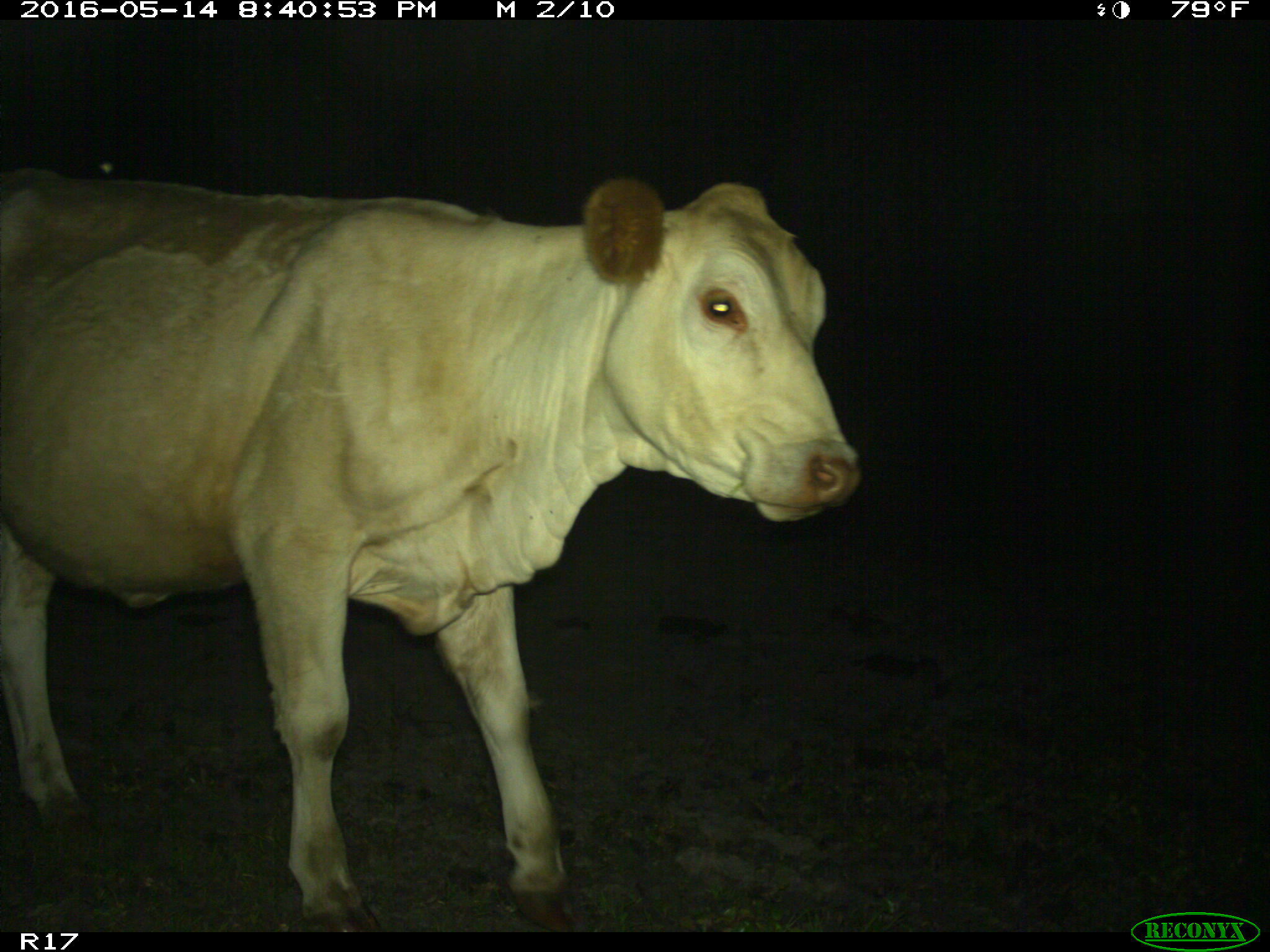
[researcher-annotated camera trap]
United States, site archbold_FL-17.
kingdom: Animalia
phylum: Chordata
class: Mammalia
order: Artiodactyla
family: Bovidae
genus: Bos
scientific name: Bos taurus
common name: domestic cow